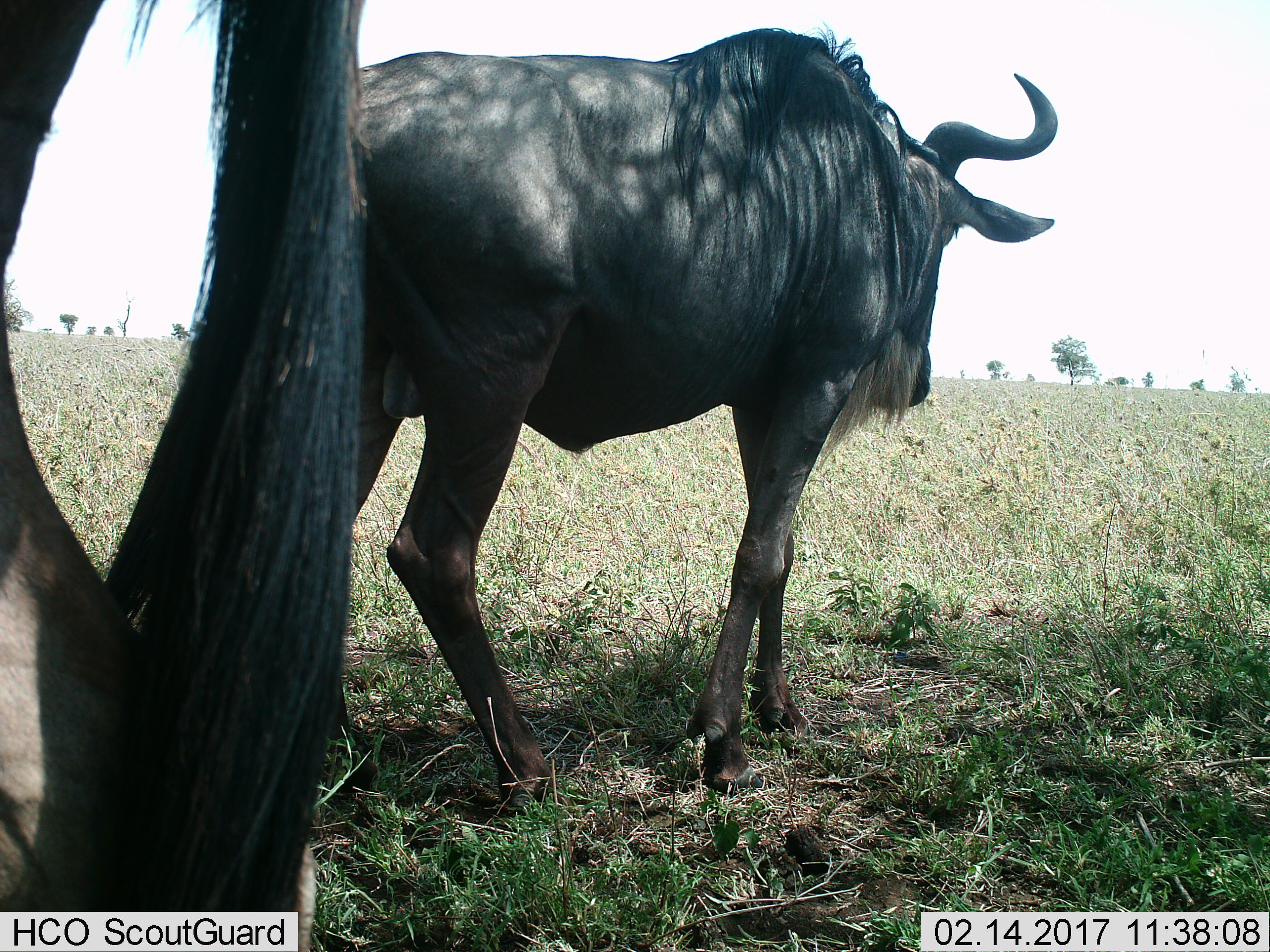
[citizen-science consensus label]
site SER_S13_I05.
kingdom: Animalia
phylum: Chordata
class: Mammalia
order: Artiodactyla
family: Bovidae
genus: Connochaetes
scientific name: Connochaetes taurinus taurinus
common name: blue wildebeest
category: wildebeestblue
Wildebeestblue (blue wildebeest) (Connochaetes taurinus taurinus), count 2. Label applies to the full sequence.